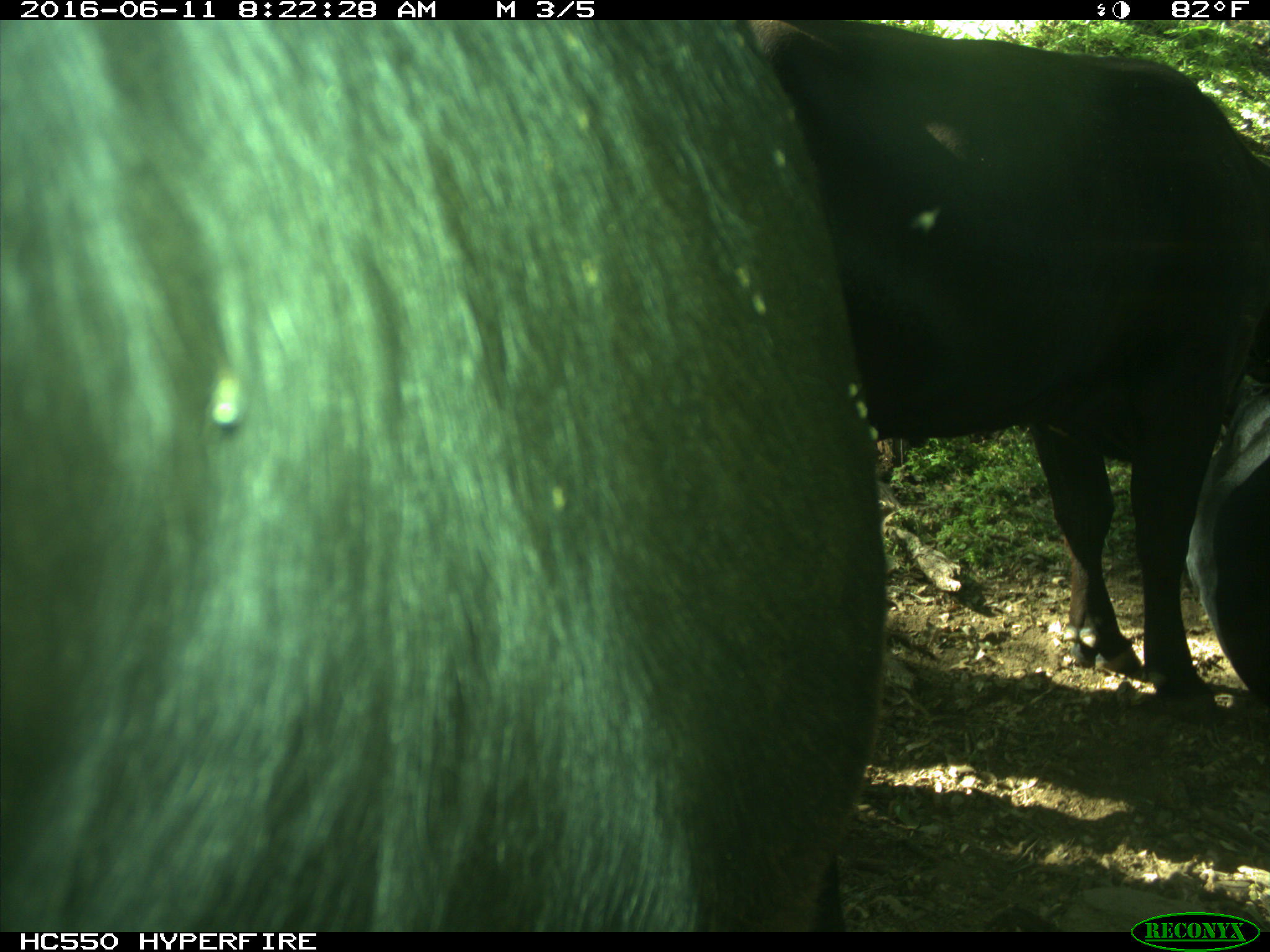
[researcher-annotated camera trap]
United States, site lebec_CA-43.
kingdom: Animalia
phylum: Chordata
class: Mammalia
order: Artiodactyla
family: Bovidae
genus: Bos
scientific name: Bos taurus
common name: domestic cow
Bos taurus (domestic cow).